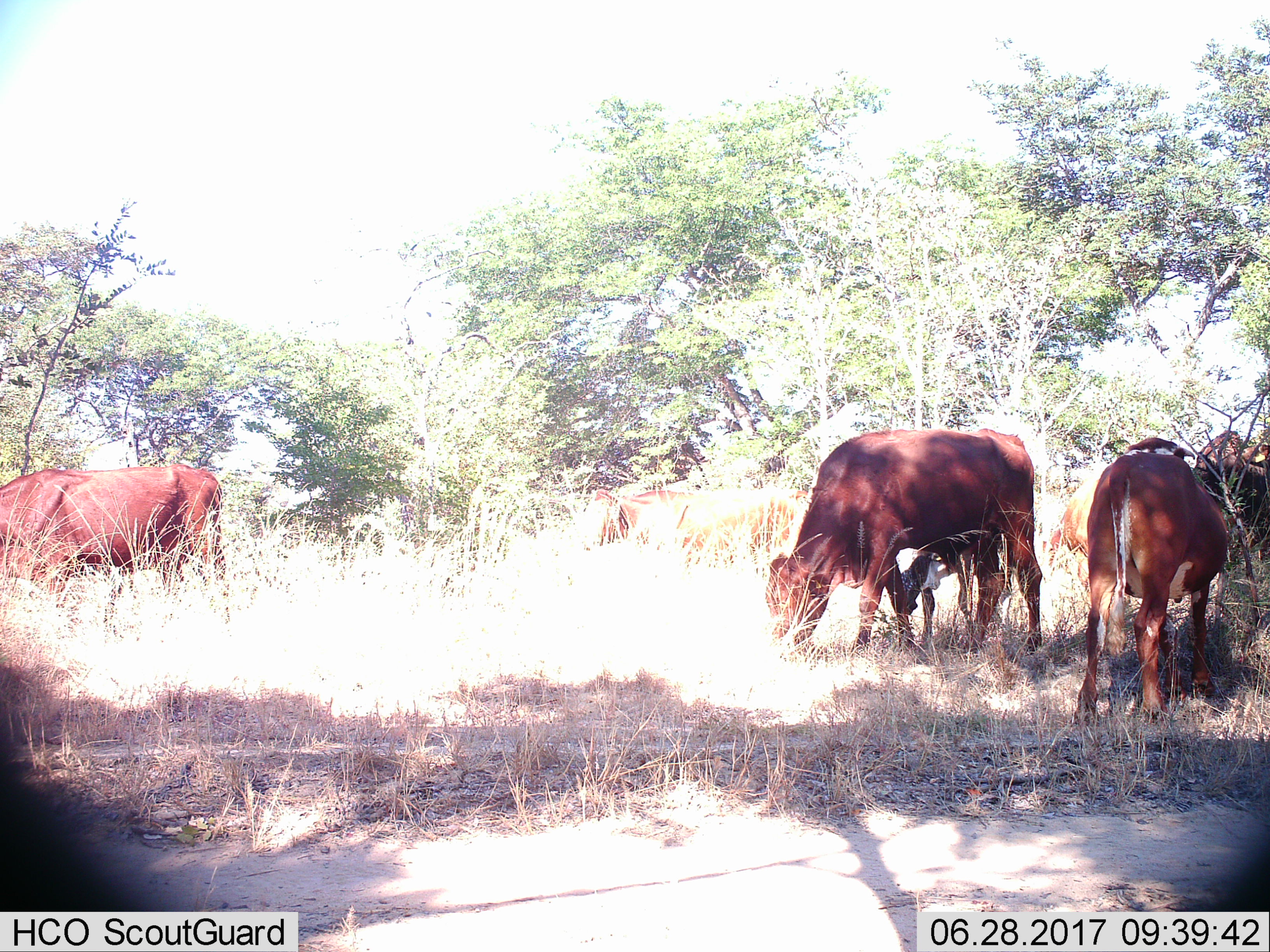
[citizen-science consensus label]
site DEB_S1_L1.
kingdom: Animalia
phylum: Chordata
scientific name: Vertebrata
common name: domestic animal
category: domesticanimal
Domesticanimal (domestic animal) (Vertebrata), count 6. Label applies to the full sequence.